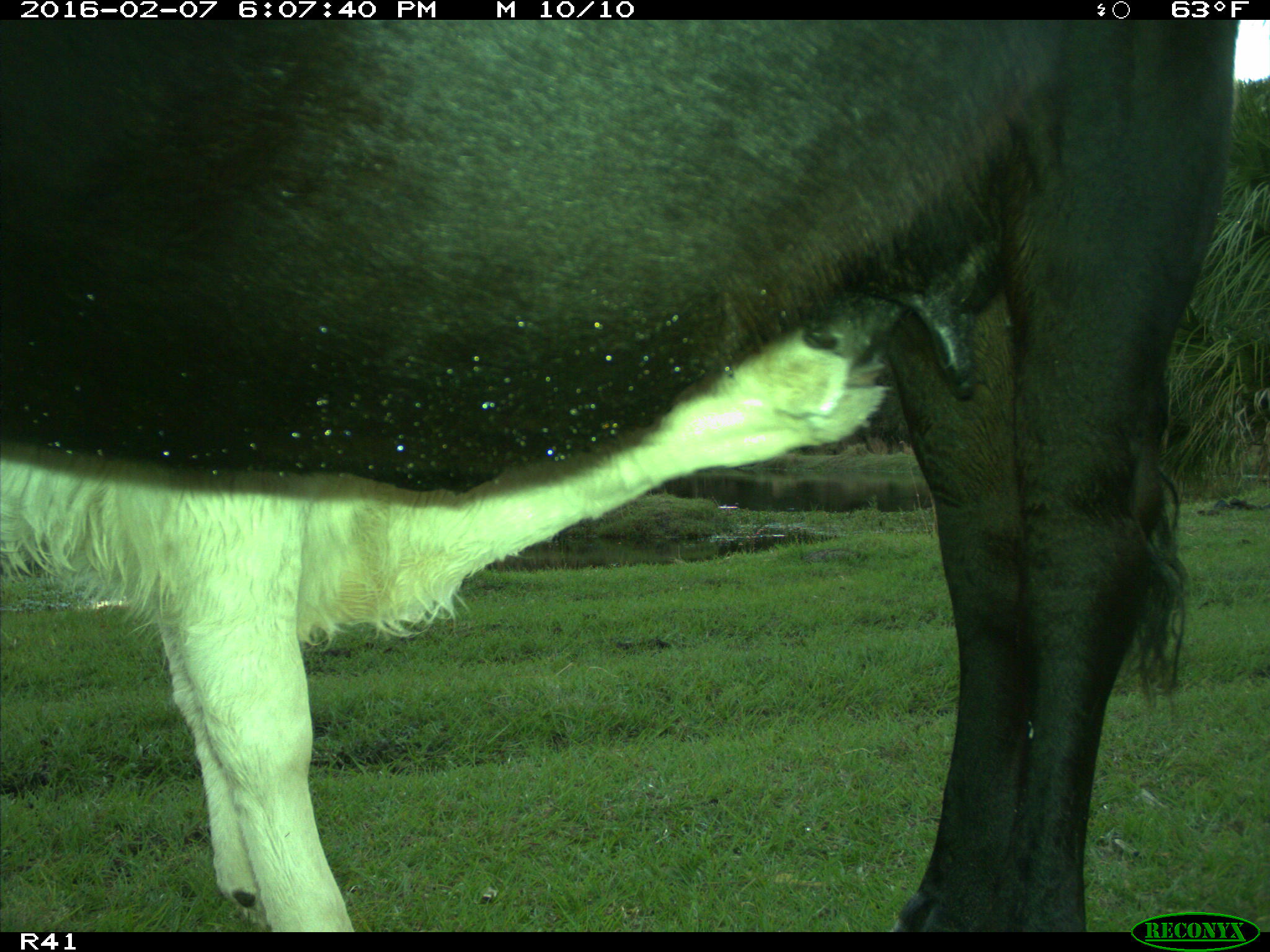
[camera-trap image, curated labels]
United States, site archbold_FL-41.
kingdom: Animalia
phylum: Chordata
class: Mammalia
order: Artiodactyla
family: Bovidae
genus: Bos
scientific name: Bos taurus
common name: domestic cow